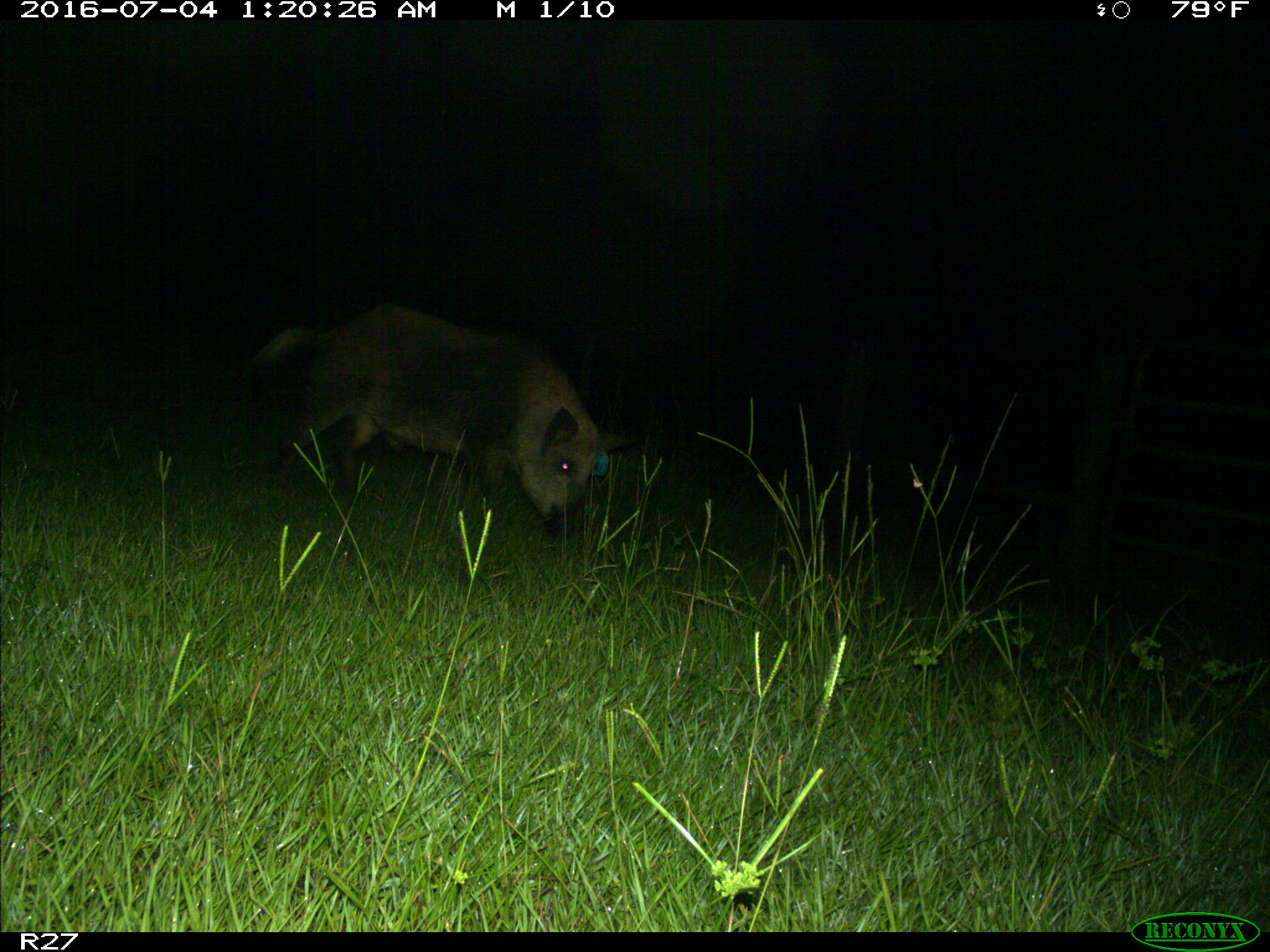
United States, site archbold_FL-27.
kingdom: Animalia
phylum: Chordata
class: Mammalia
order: Artiodactyla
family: Suidae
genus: Sus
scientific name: Sus scrofa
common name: wild boar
Sus scrofa (wild boar).